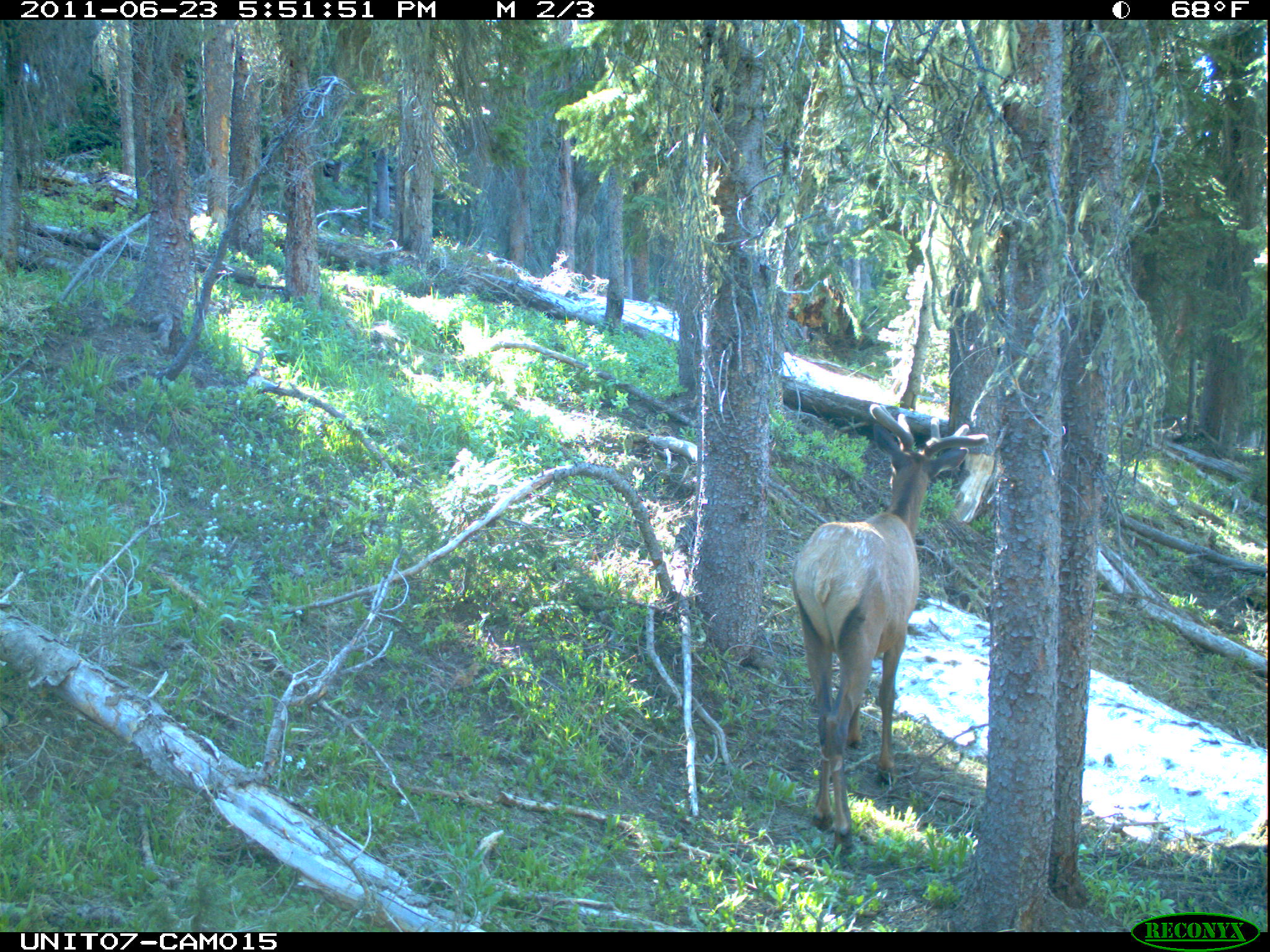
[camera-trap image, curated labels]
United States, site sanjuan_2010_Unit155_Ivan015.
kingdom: Animalia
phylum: Chordata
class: Mammalia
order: Artiodactyla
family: Cervidae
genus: Cervus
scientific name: Cervus elaphus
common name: red deer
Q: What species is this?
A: Cervus elaphus (red deer).